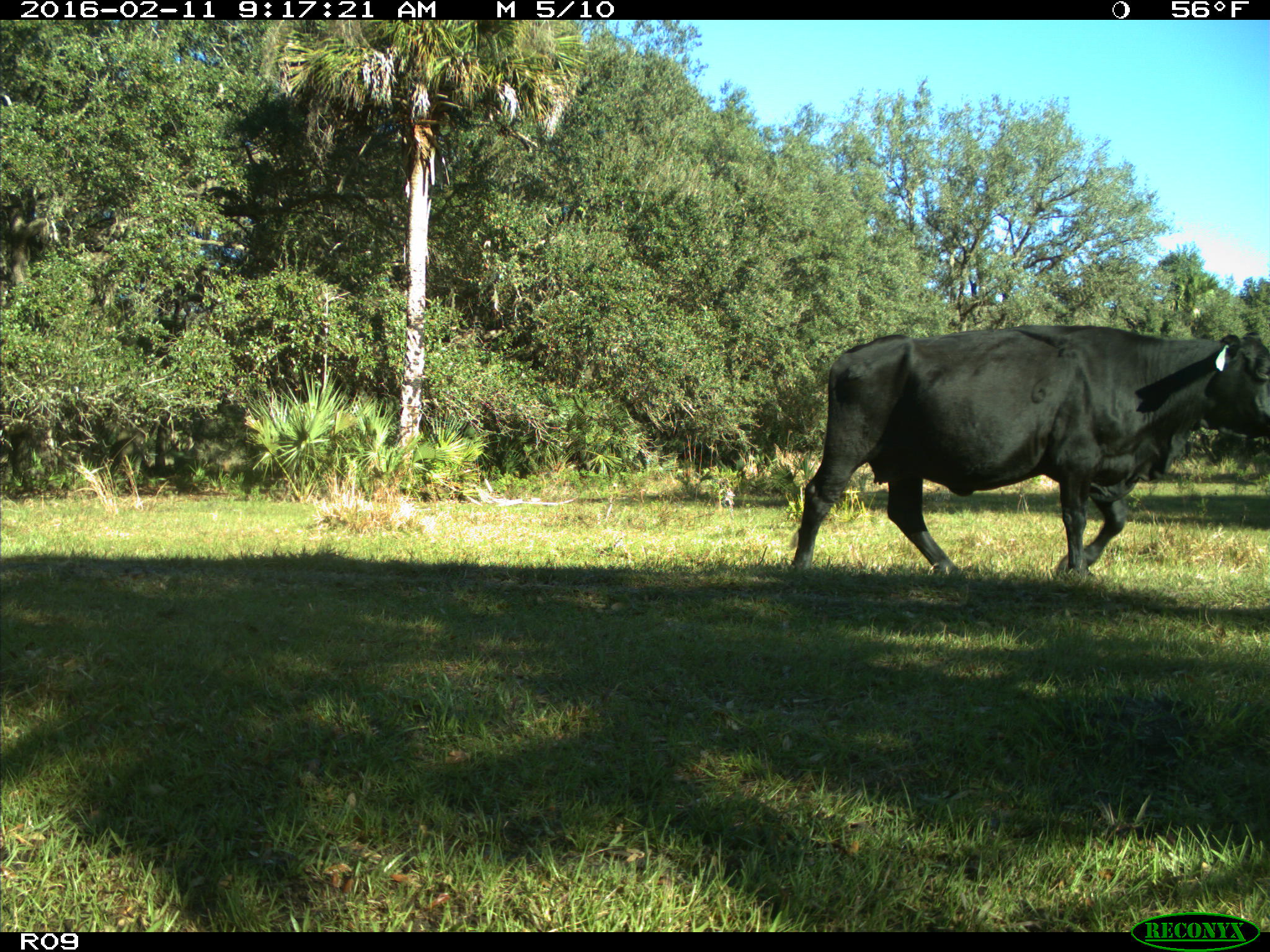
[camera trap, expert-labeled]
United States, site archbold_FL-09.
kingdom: Animalia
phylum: Chordata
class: Mammalia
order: Artiodactyla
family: Bovidae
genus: Bos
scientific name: Bos taurus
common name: domestic cow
Bos taurus (domestic cow).